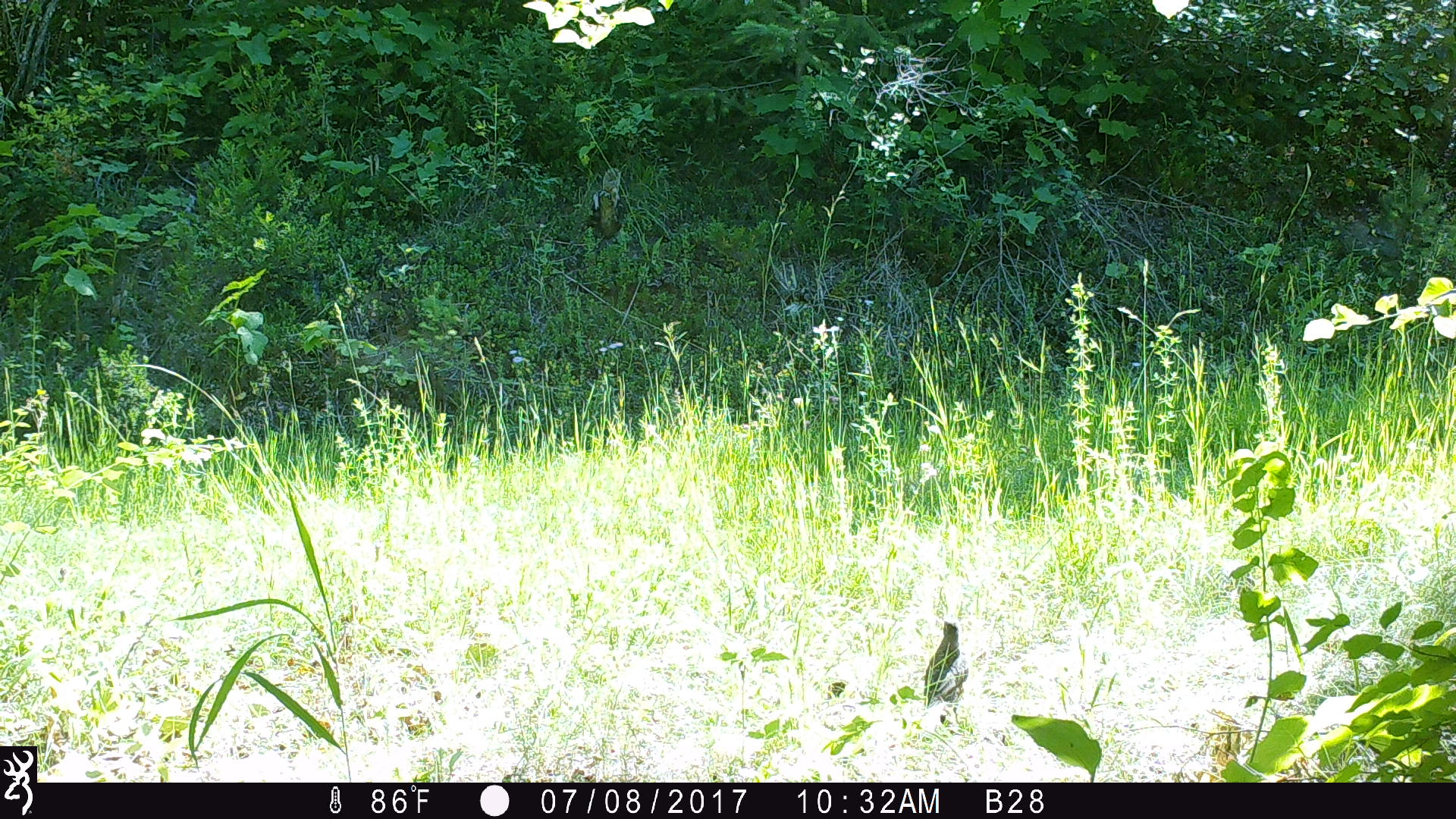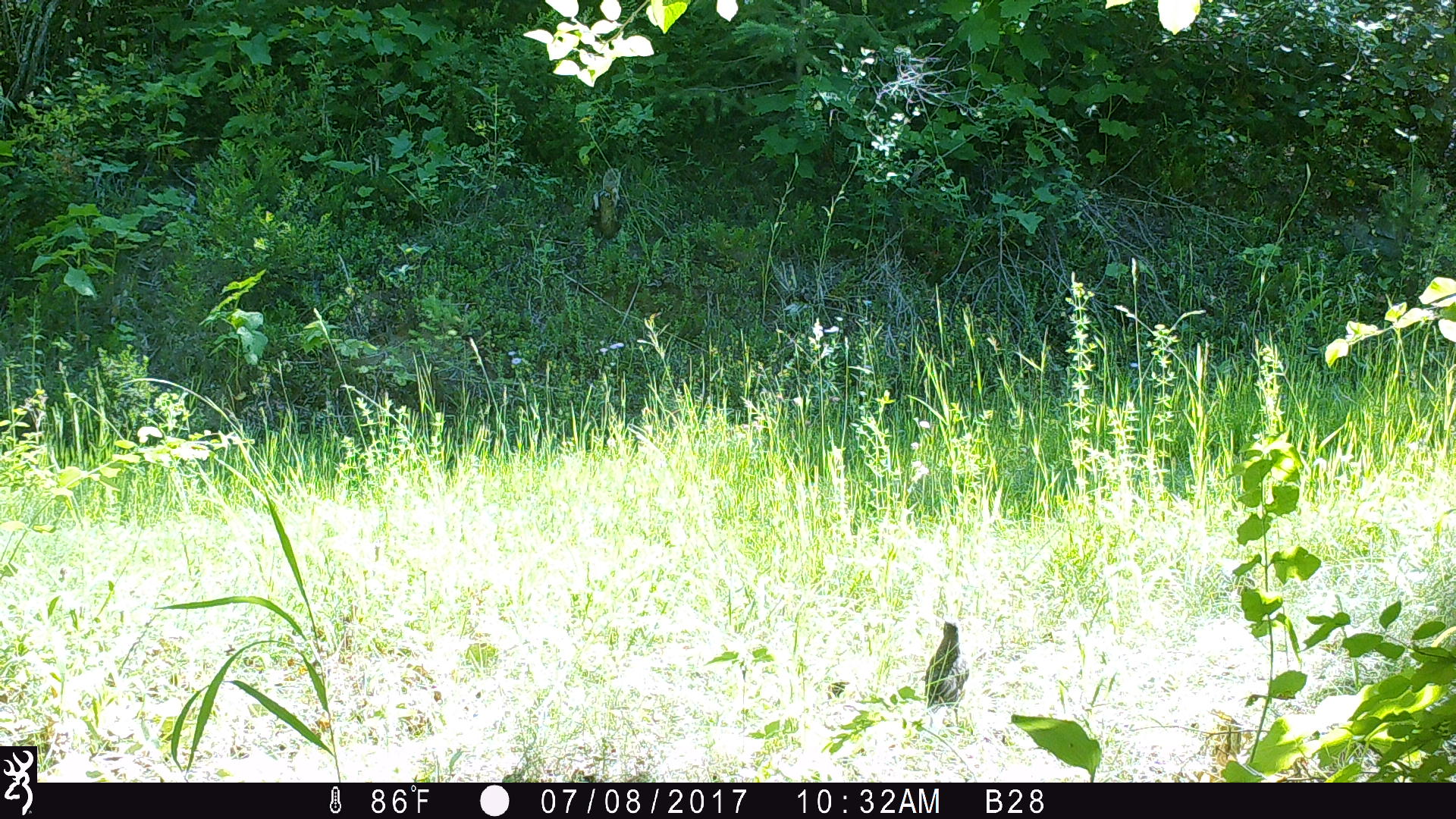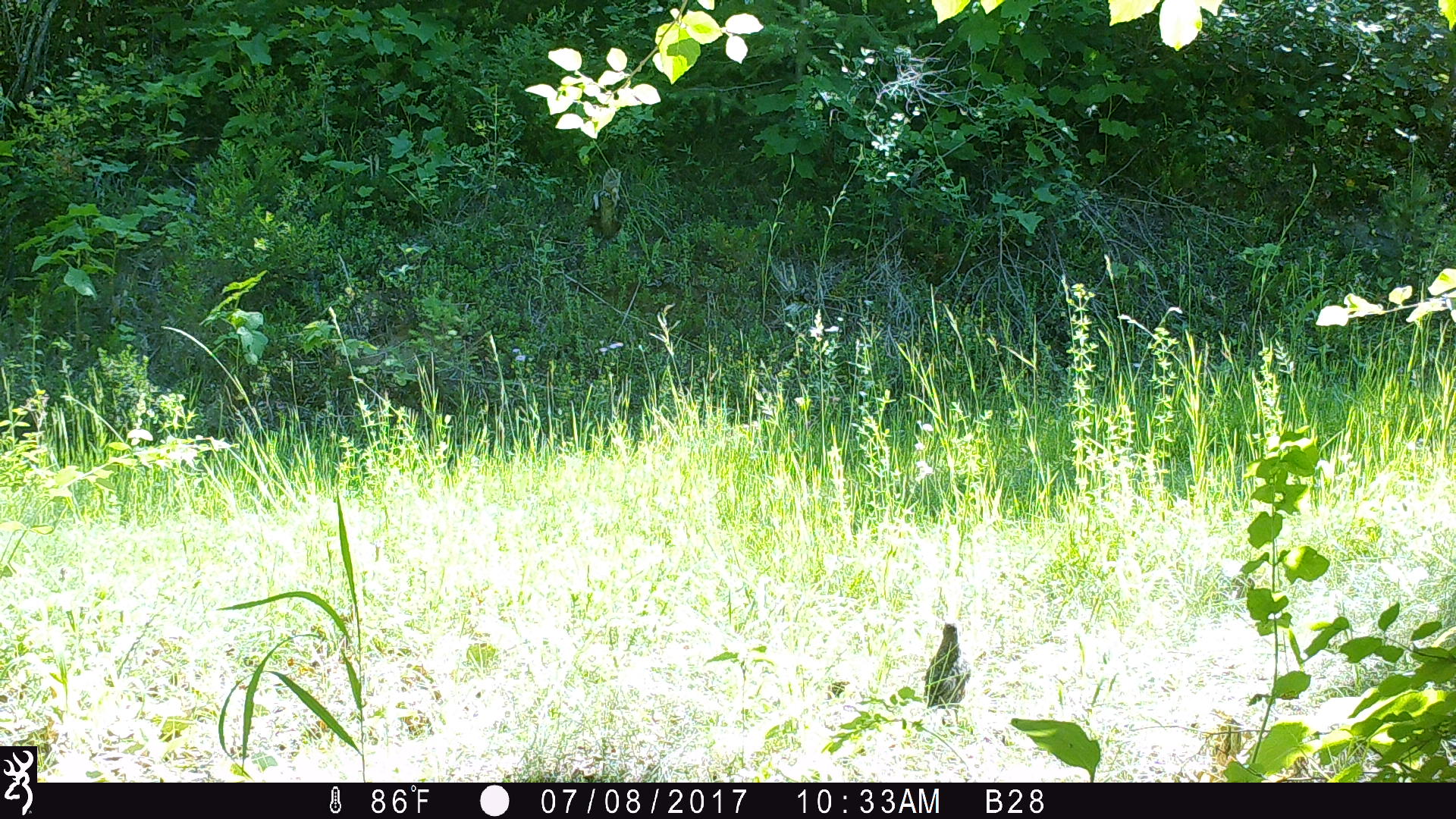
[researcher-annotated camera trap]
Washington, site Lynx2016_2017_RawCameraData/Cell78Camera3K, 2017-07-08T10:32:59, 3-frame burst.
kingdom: Animalia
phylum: Chordata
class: Aves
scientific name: Aves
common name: birds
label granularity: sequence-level